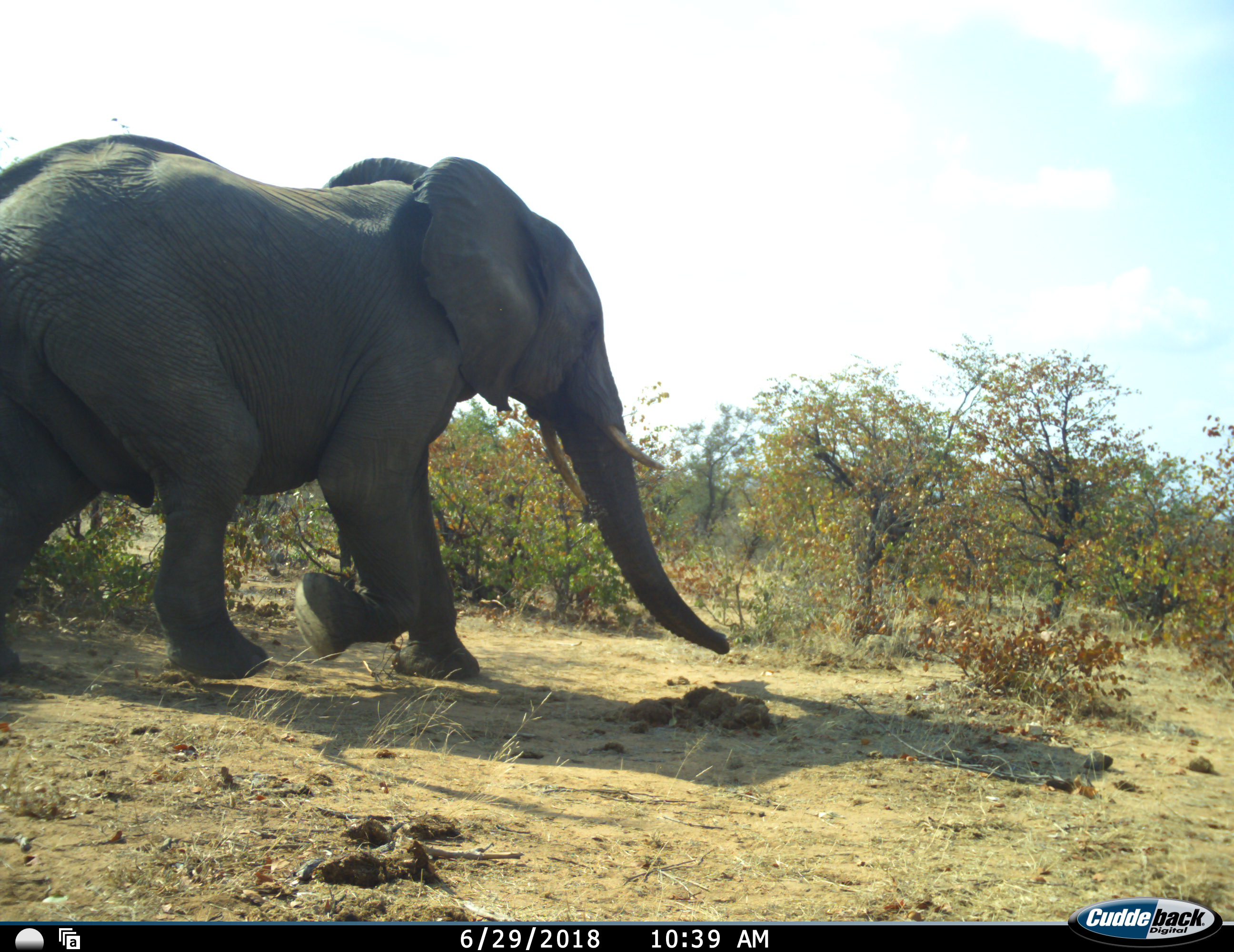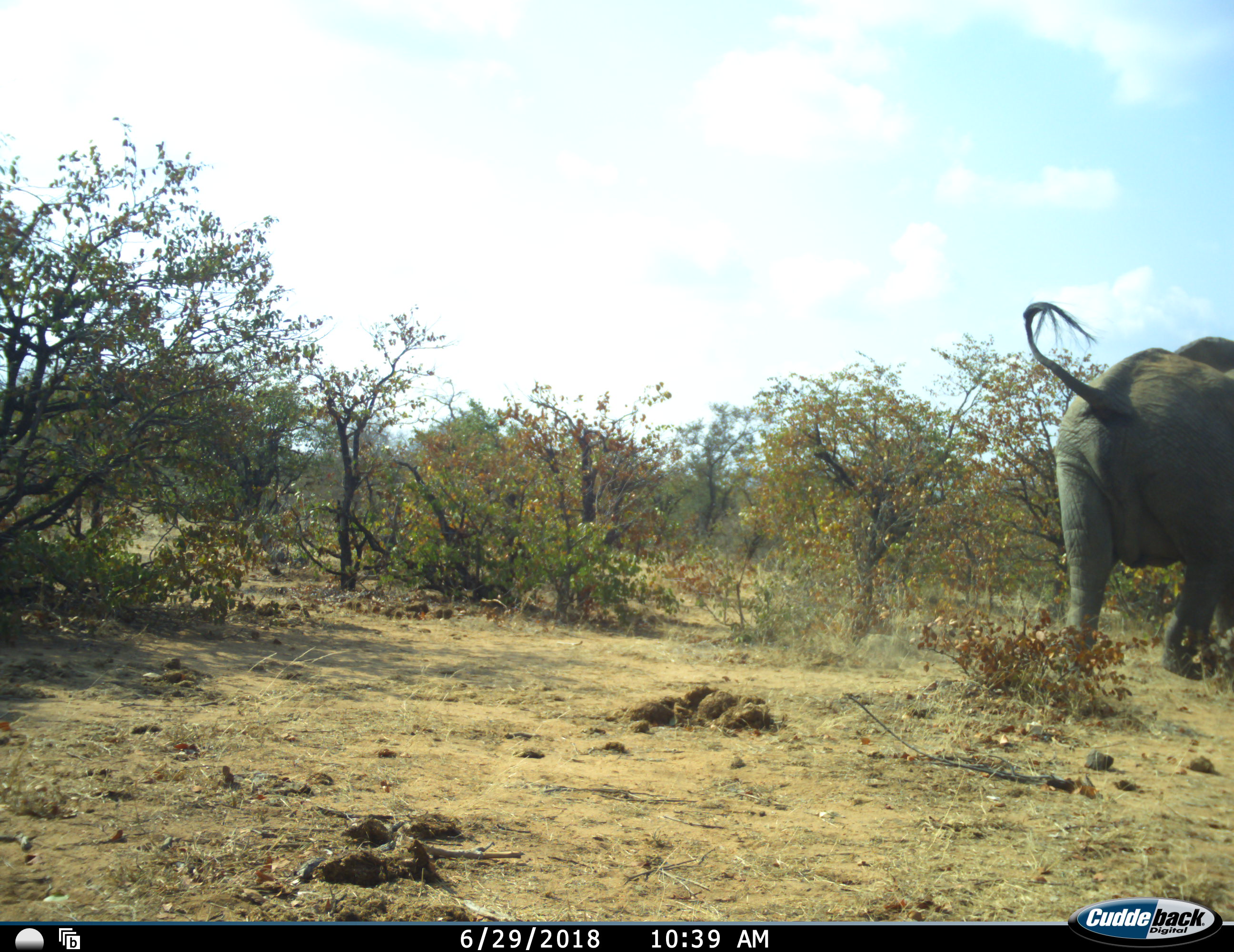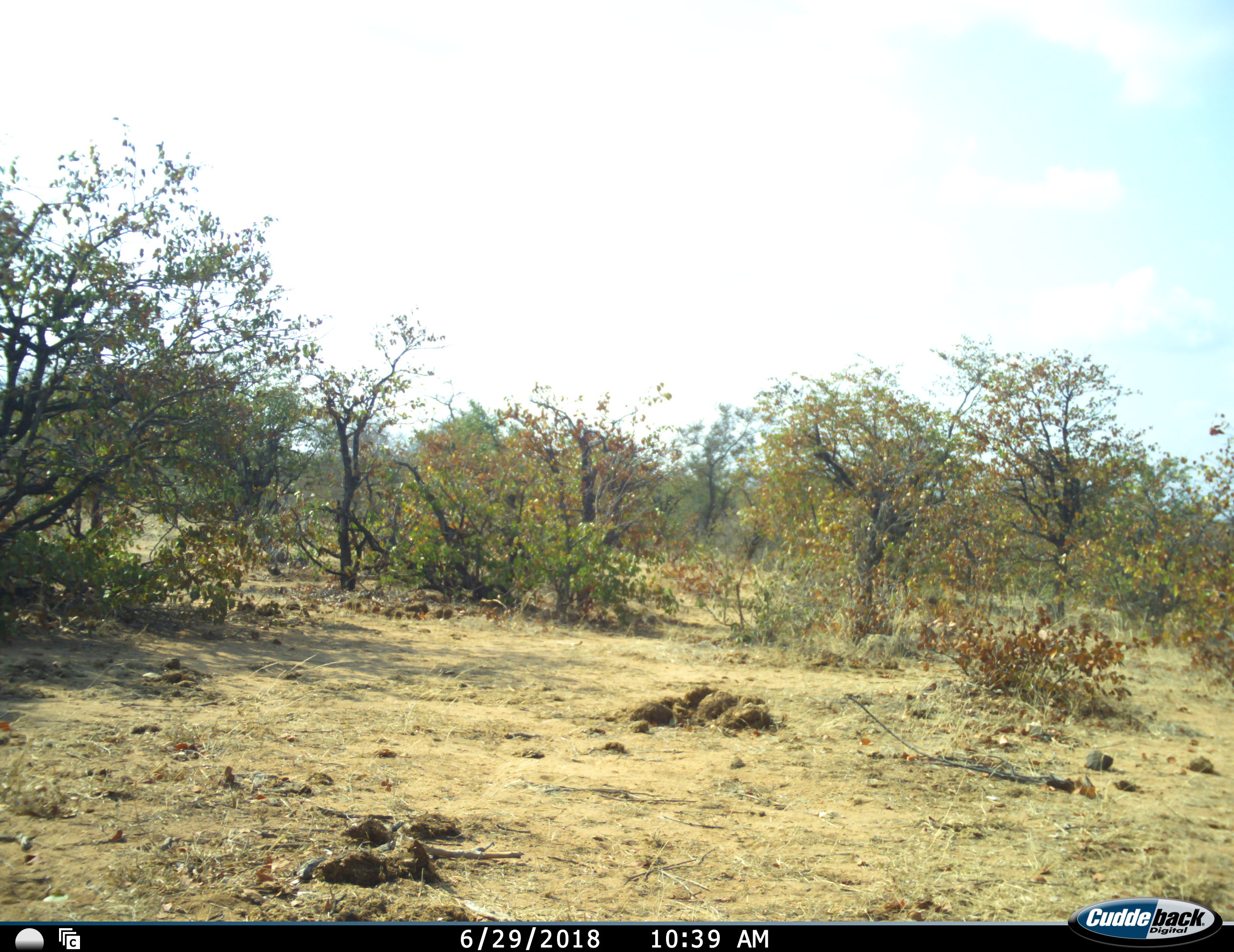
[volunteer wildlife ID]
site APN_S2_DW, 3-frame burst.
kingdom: Animalia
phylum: Chordata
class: Mammalia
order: Proboscidea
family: Elephantidae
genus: Loxodonta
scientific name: Loxodonta africana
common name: african bush elephant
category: elephant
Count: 1.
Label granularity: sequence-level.